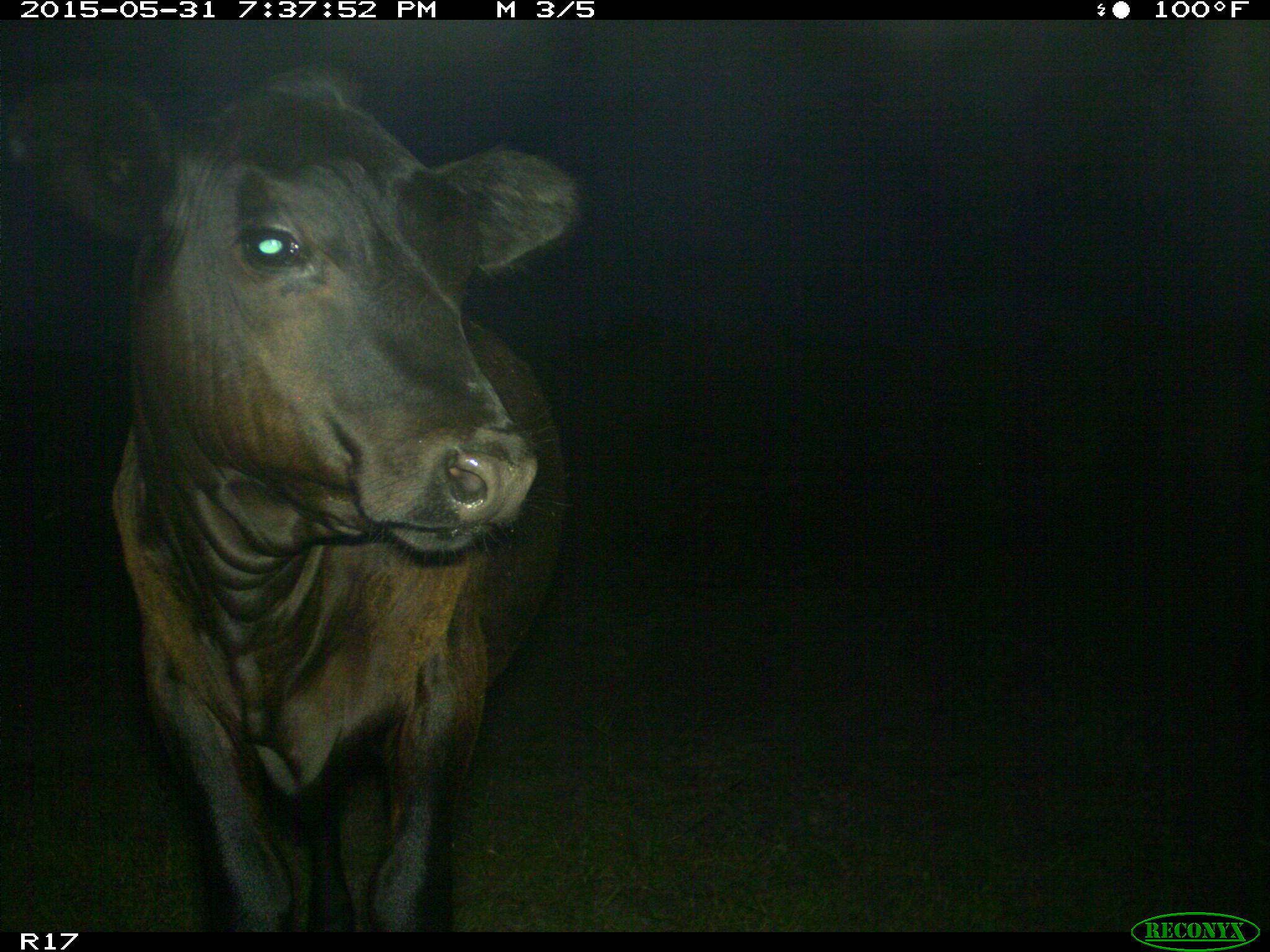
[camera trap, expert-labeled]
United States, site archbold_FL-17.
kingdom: Animalia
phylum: Chordata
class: Mammalia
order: Artiodactyla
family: Bovidae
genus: Bos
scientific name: Bos taurus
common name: domestic cow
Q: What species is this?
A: Bos taurus (domestic cow).